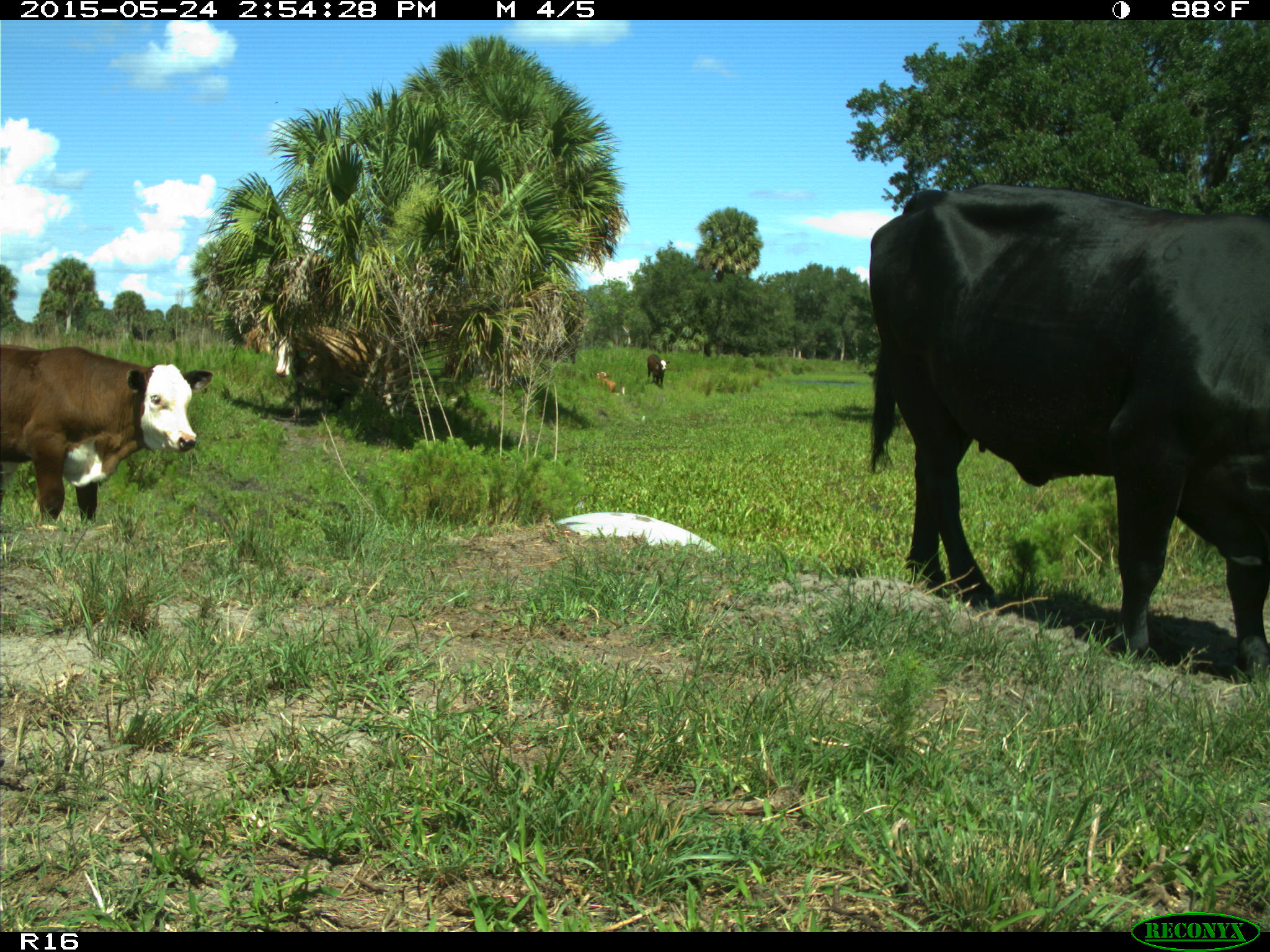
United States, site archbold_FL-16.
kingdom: Animalia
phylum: Chordata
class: Mammalia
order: Artiodactyla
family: Bovidae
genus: Bos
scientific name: Bos taurus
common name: domestic cow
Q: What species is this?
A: Bos taurus (domestic cow).